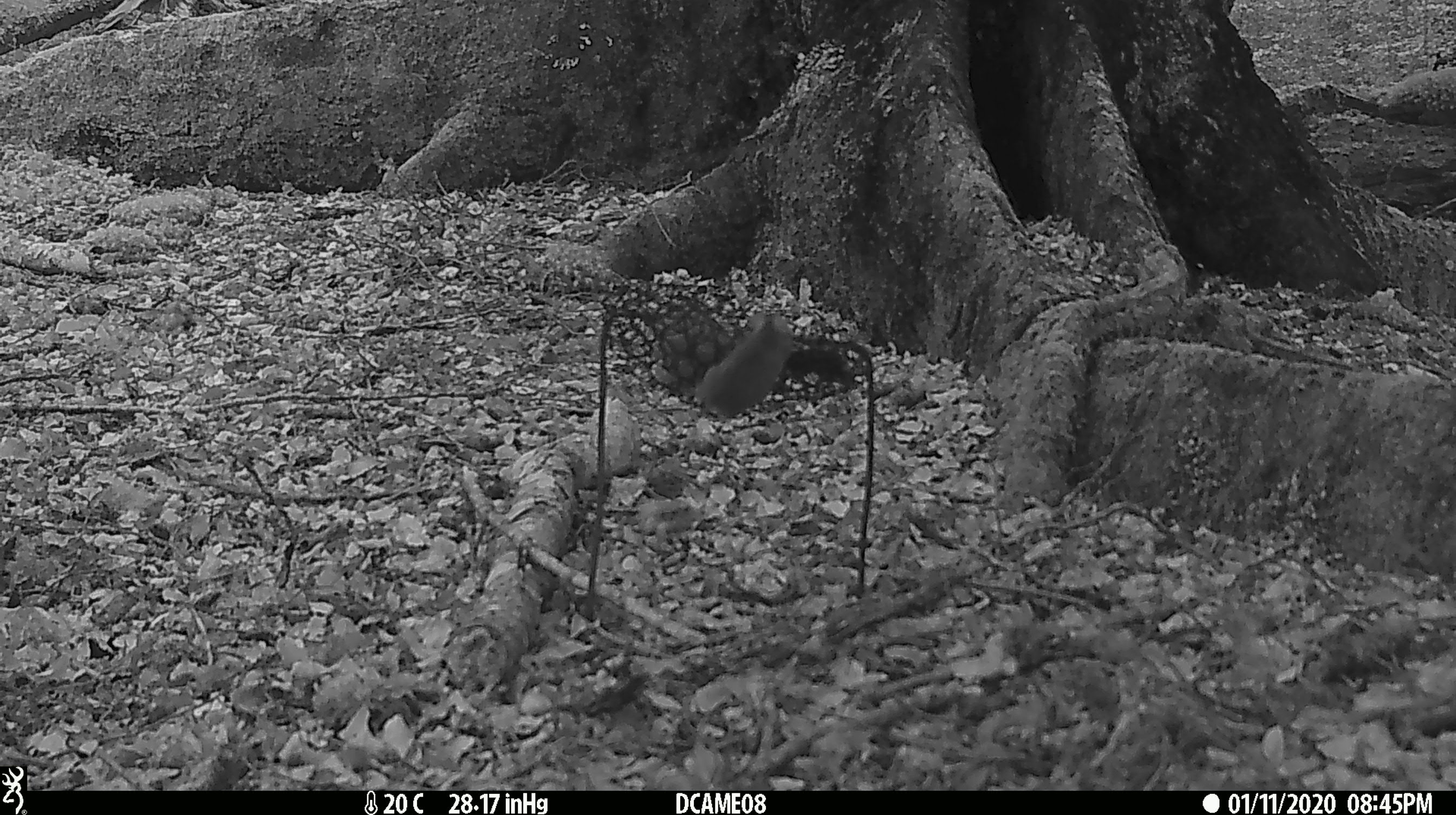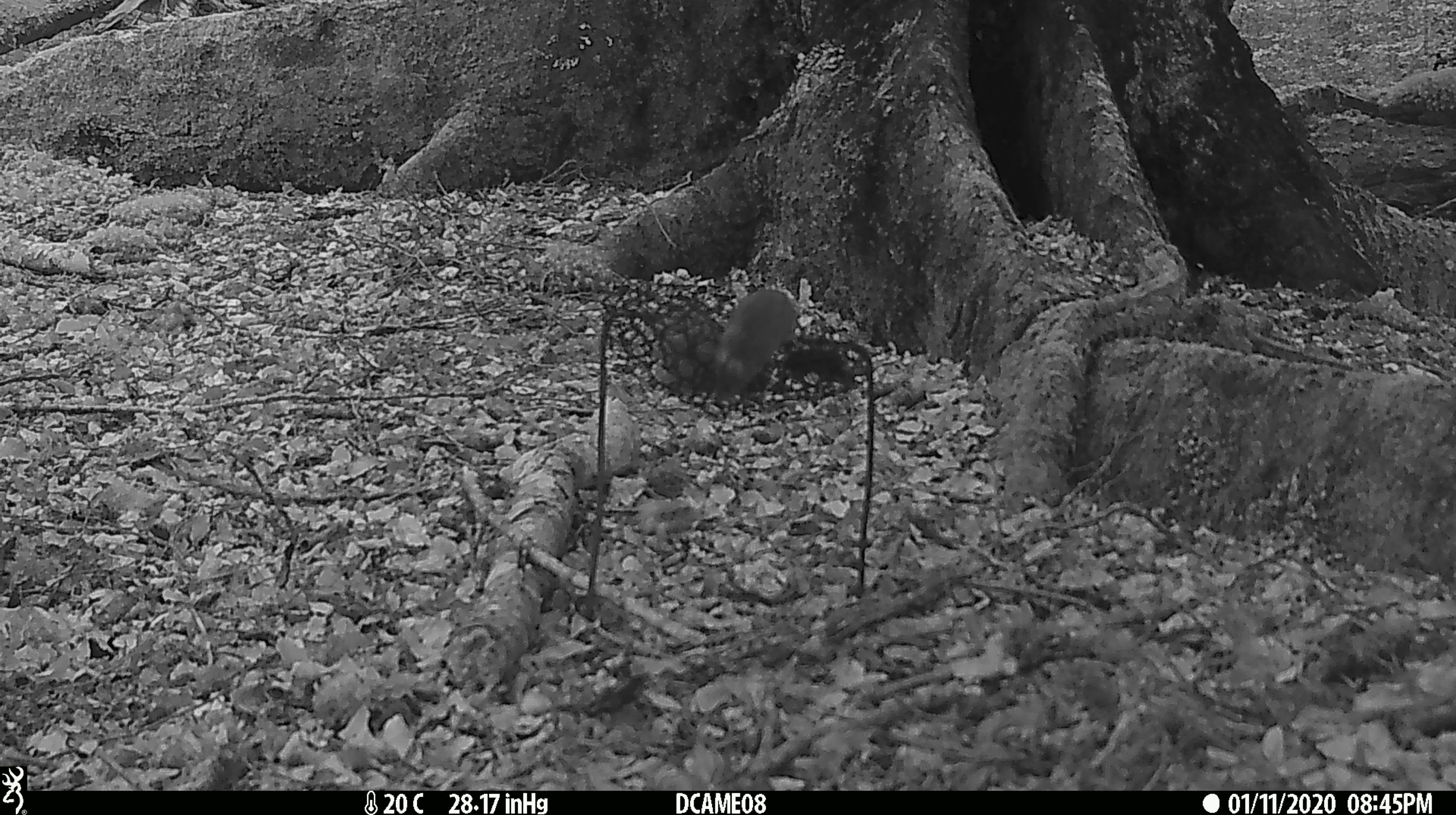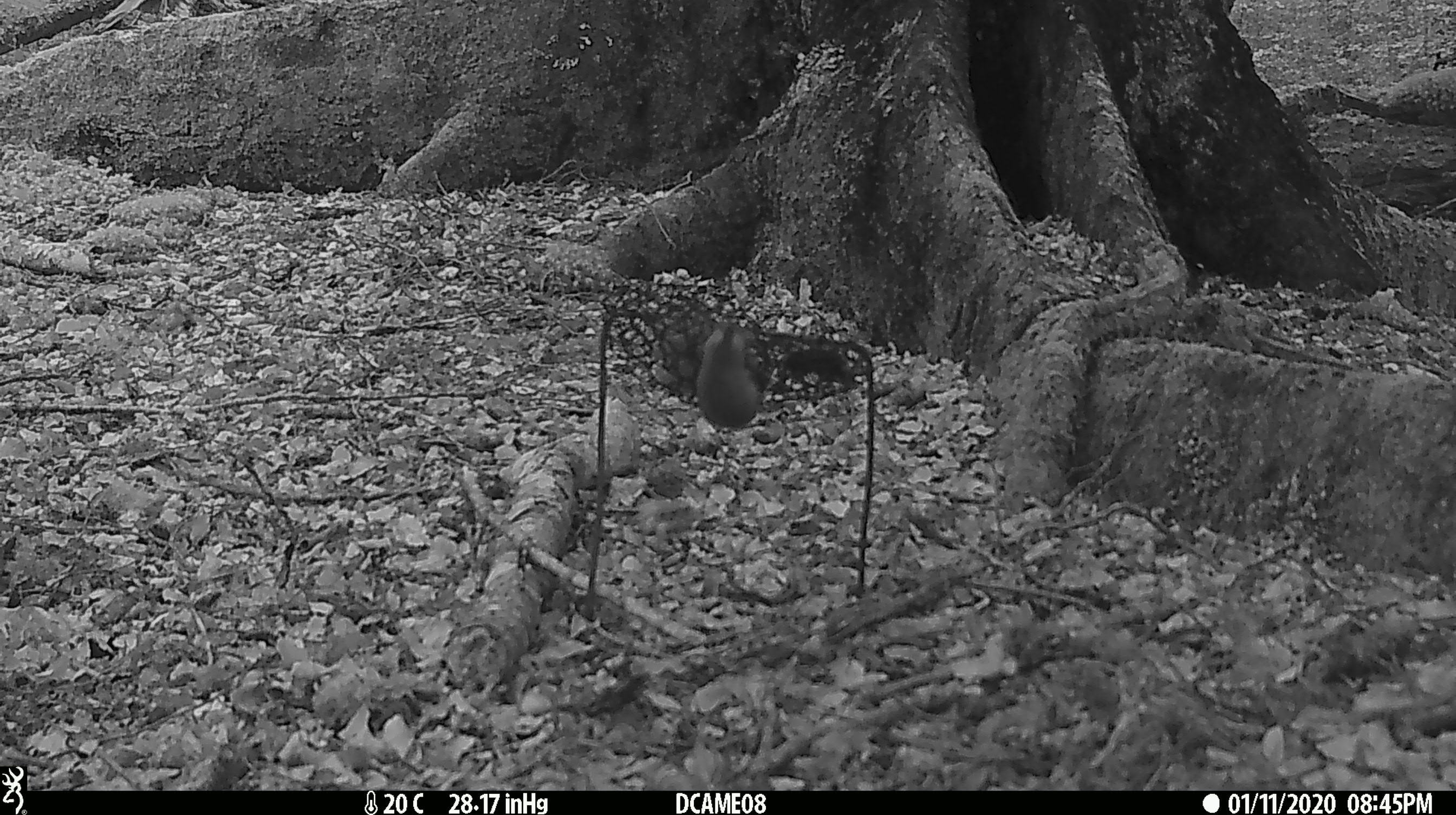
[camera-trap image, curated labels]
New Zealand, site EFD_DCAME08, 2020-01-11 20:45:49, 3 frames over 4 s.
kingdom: Animalia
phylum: Chordata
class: Mammalia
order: Rodentia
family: Muridae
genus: Mus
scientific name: Mus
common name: mouse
Mouse (Mus).